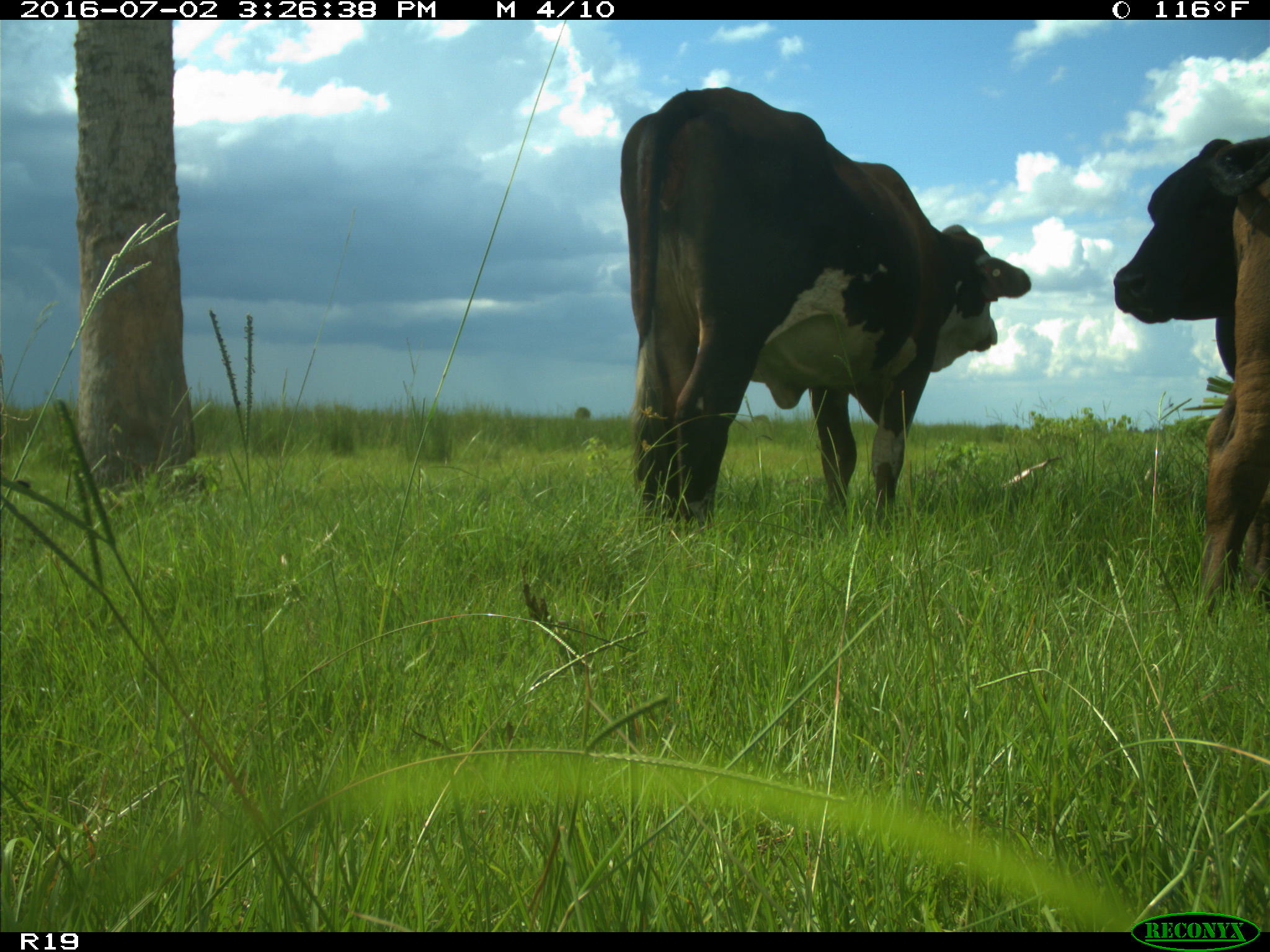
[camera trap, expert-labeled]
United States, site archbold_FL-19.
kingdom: Animalia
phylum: Chordata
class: Mammalia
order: Artiodactyla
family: Bovidae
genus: Bos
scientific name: Bos taurus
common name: domestic cow